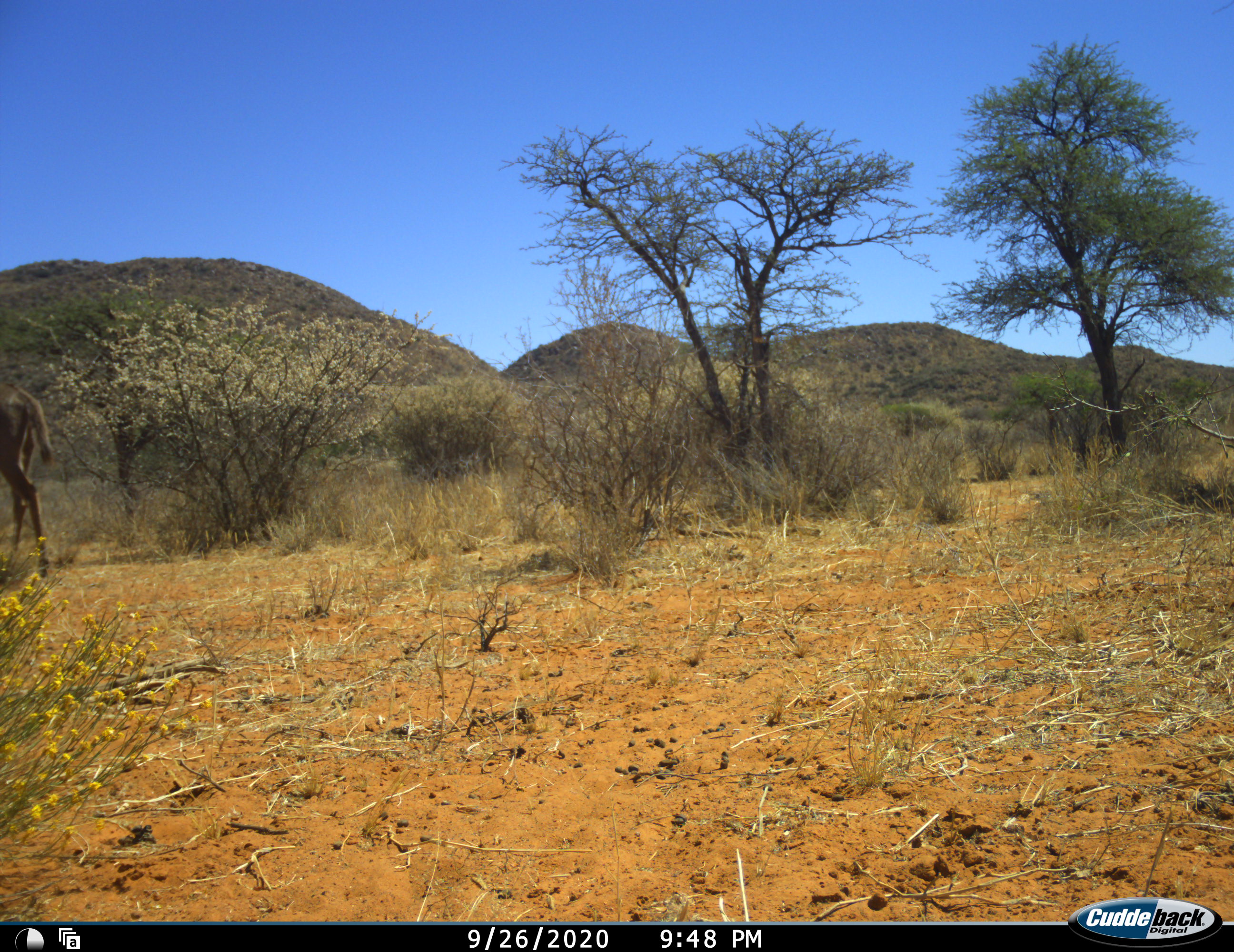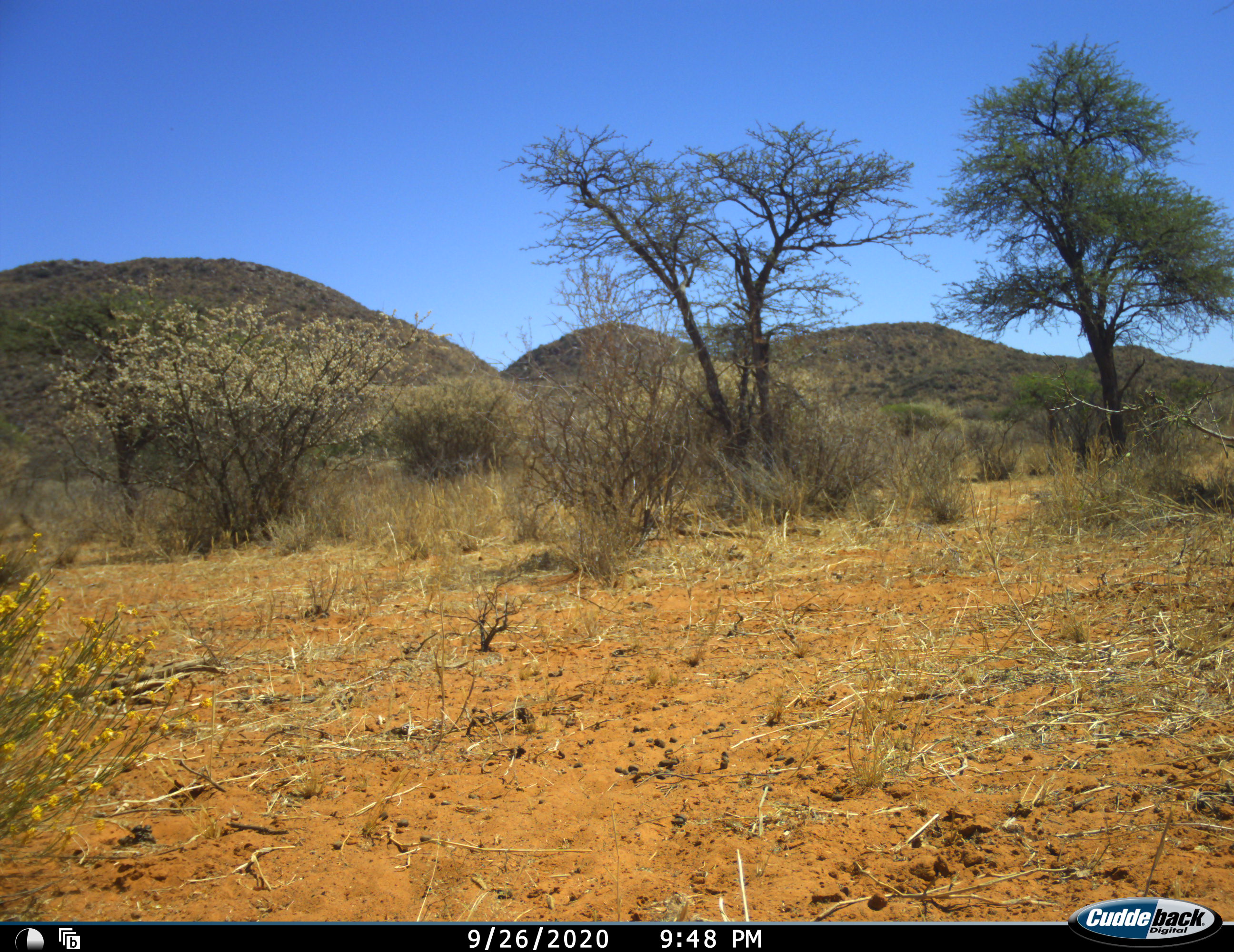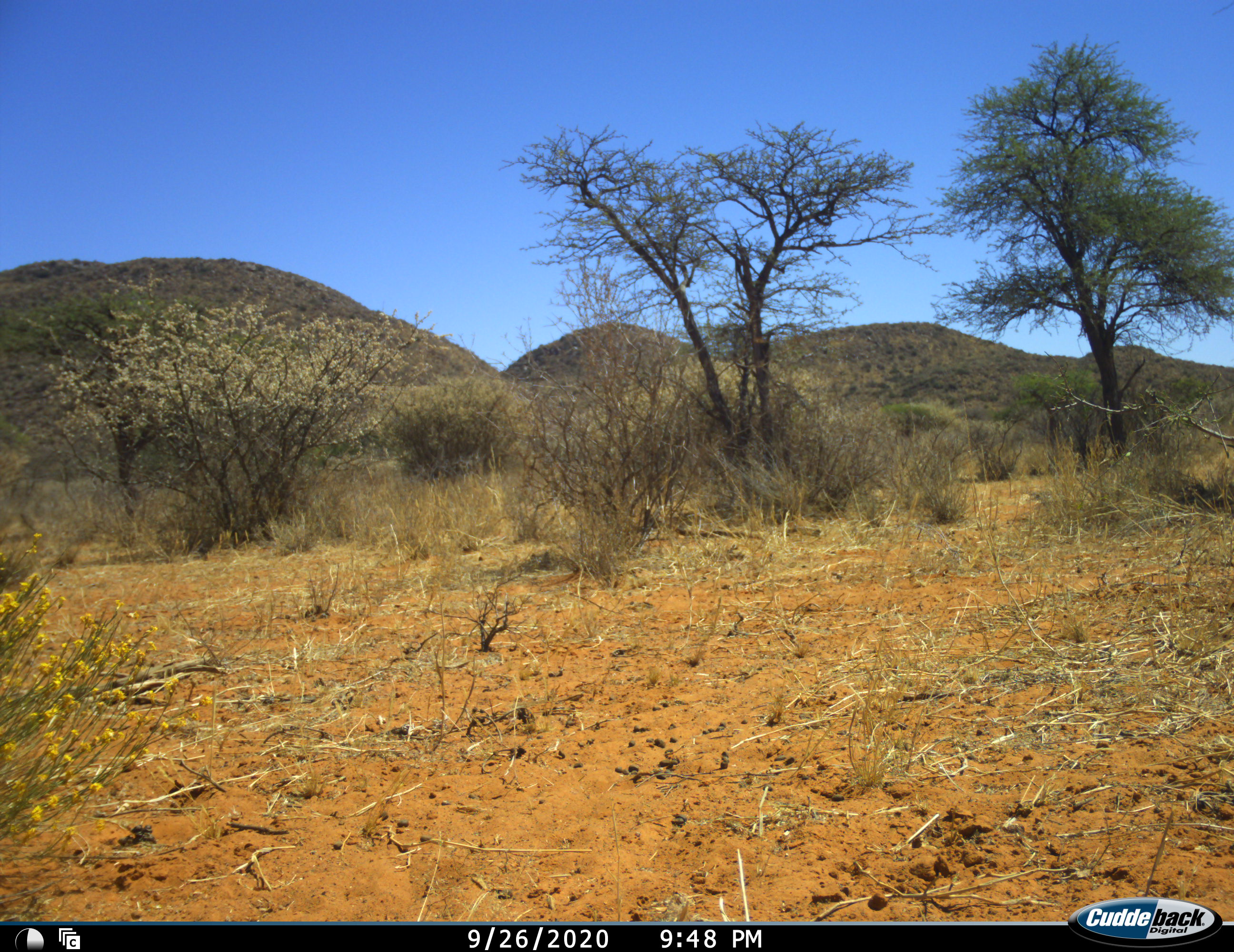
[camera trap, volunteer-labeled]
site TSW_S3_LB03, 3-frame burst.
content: unidentified animal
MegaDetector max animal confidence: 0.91